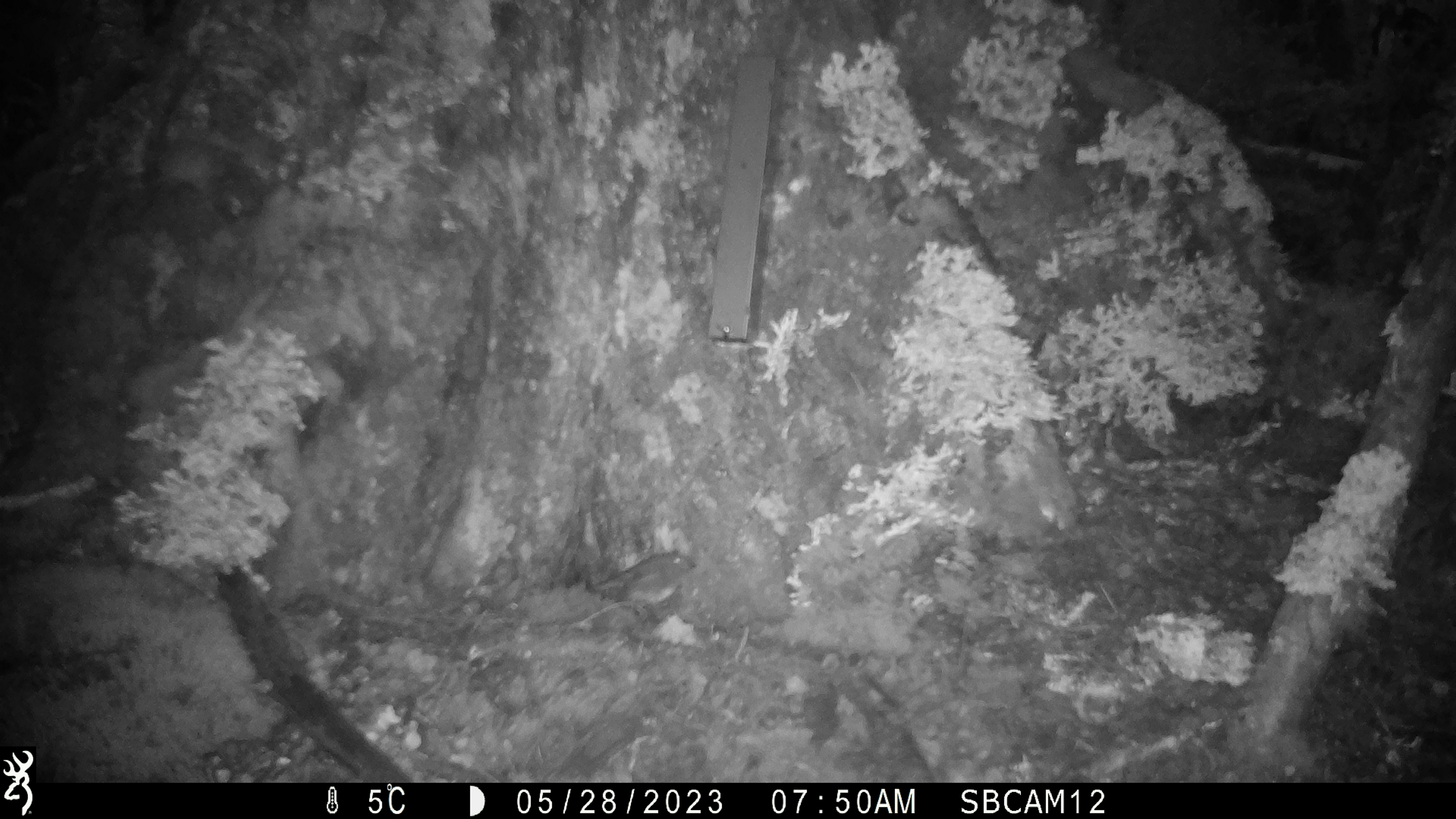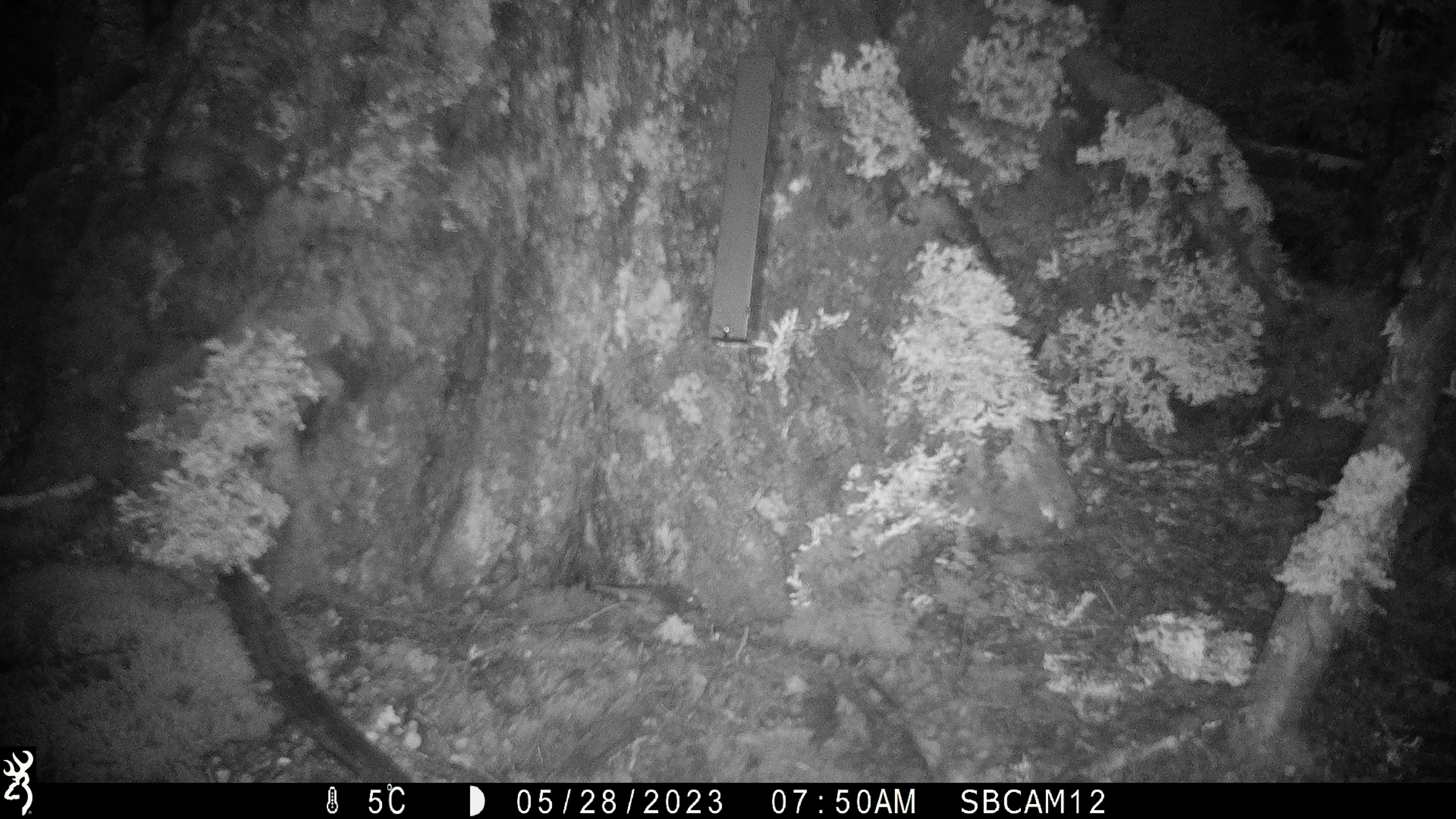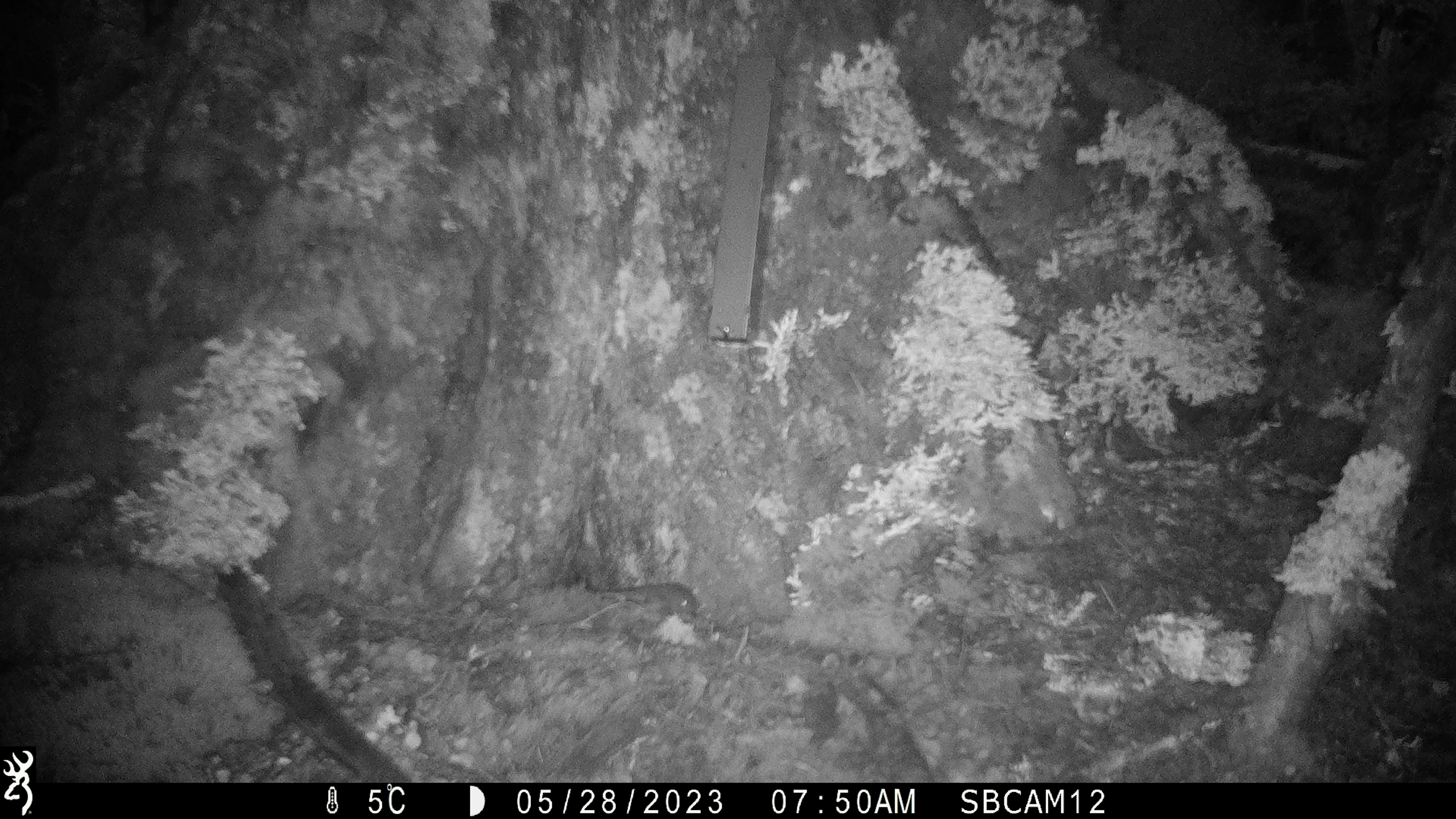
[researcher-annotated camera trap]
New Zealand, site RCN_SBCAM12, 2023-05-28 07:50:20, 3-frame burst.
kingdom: Animalia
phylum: Chordata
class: Aves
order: Passeriformes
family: Petroicidae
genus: Petroica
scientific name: Petroica australis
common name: new zealand robin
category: robin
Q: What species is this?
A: Robin (new zealand robin) (Petroica australis).